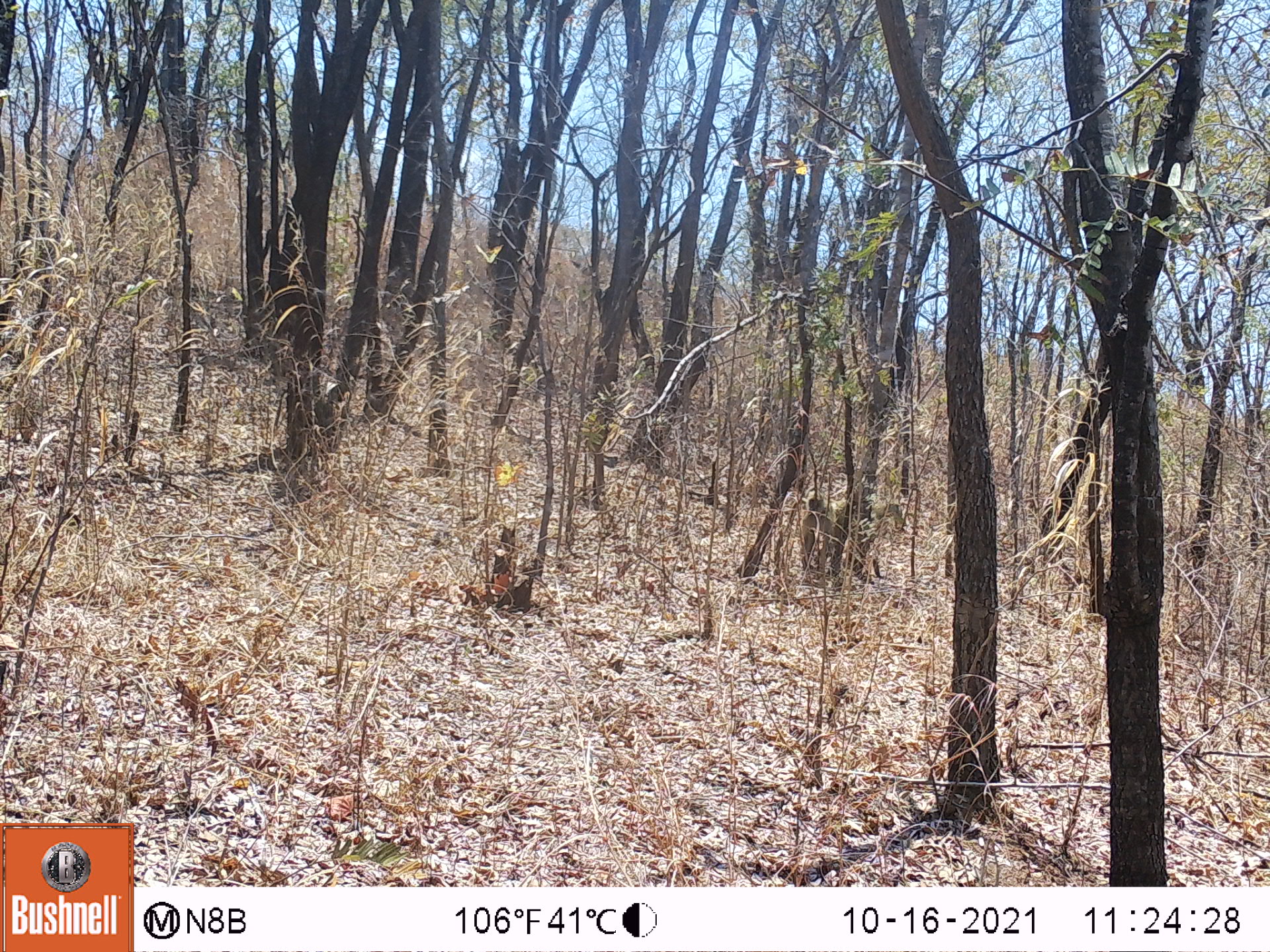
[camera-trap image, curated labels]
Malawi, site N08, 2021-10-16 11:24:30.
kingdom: Animalia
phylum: Chordata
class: Mammalia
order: Primates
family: Cercopithecidae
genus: Papio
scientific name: Papio cynocephalus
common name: yellow baboon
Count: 2.